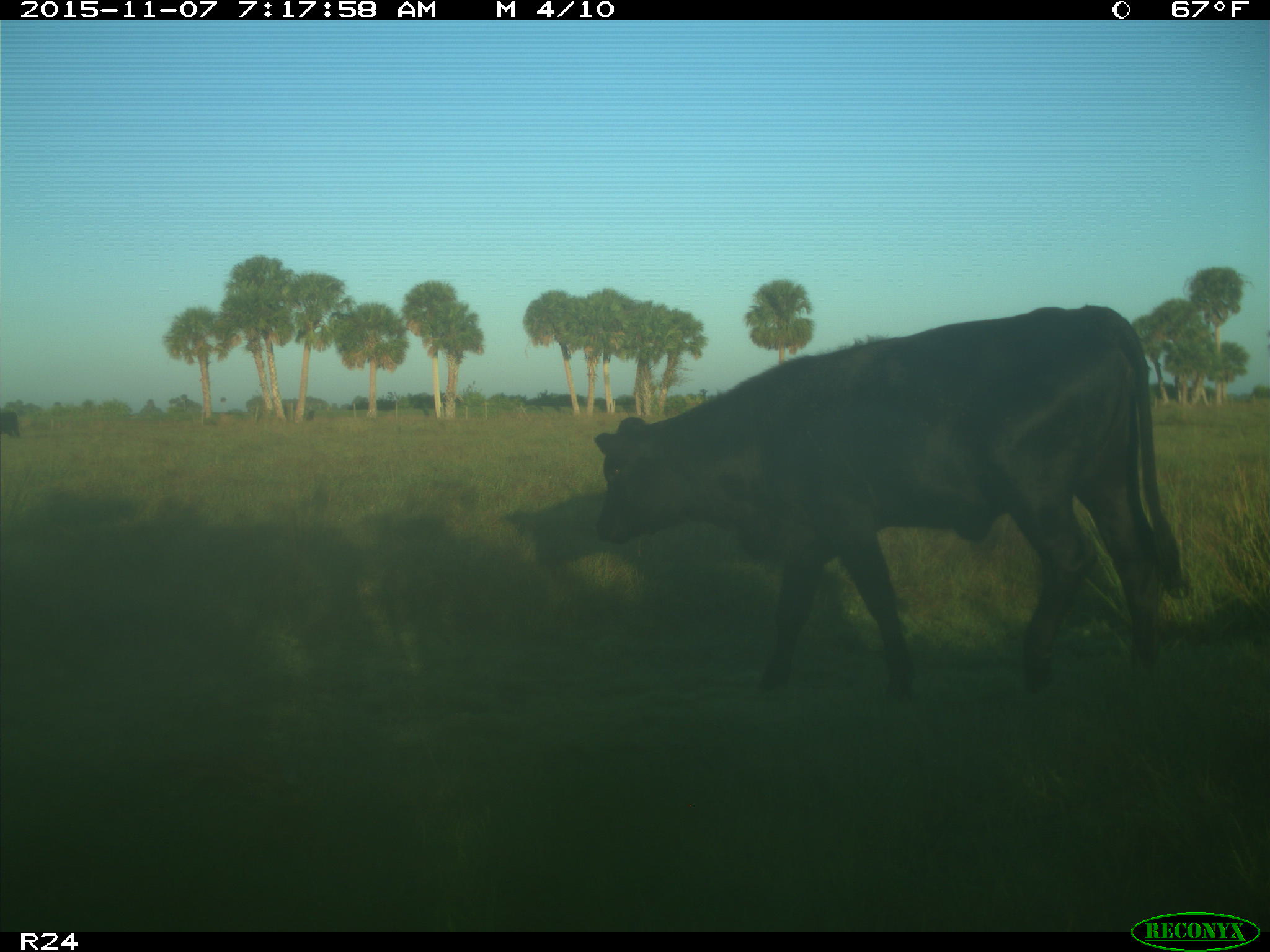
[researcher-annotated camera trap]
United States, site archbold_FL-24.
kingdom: Animalia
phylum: Chordata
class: Mammalia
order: Artiodactyla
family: Bovidae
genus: Bos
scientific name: Bos taurus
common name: domestic cow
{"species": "Bos taurus (domestic cow)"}